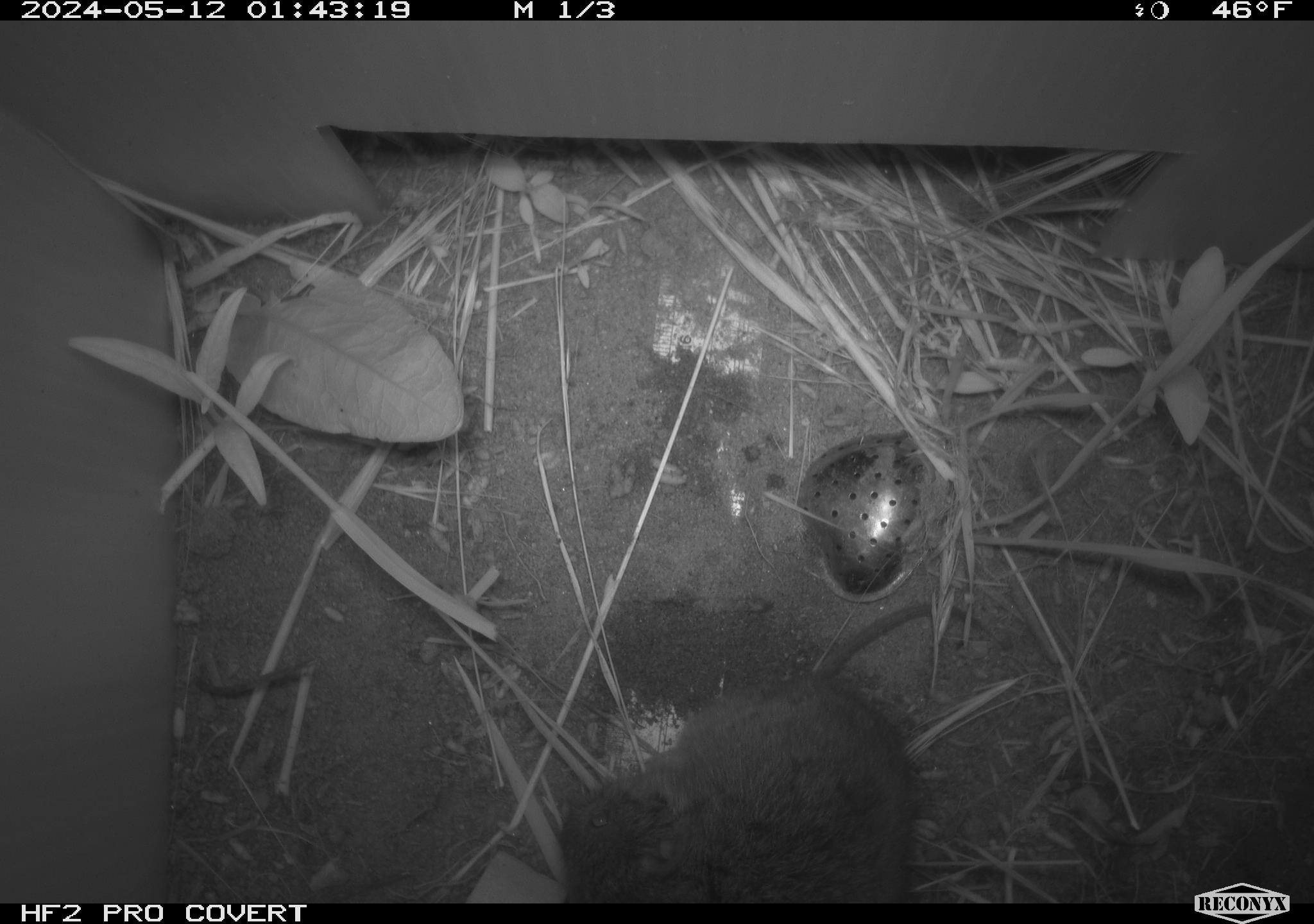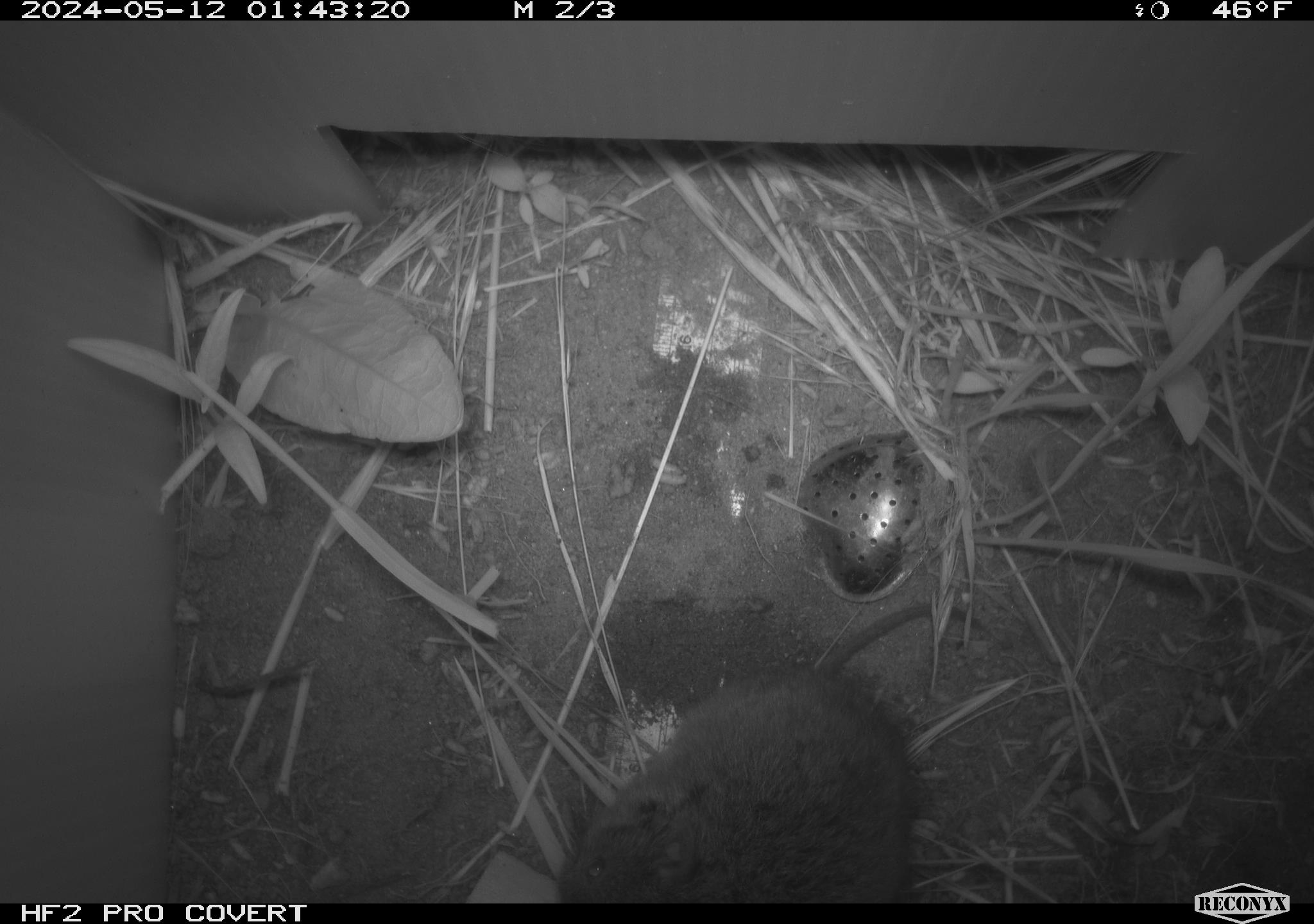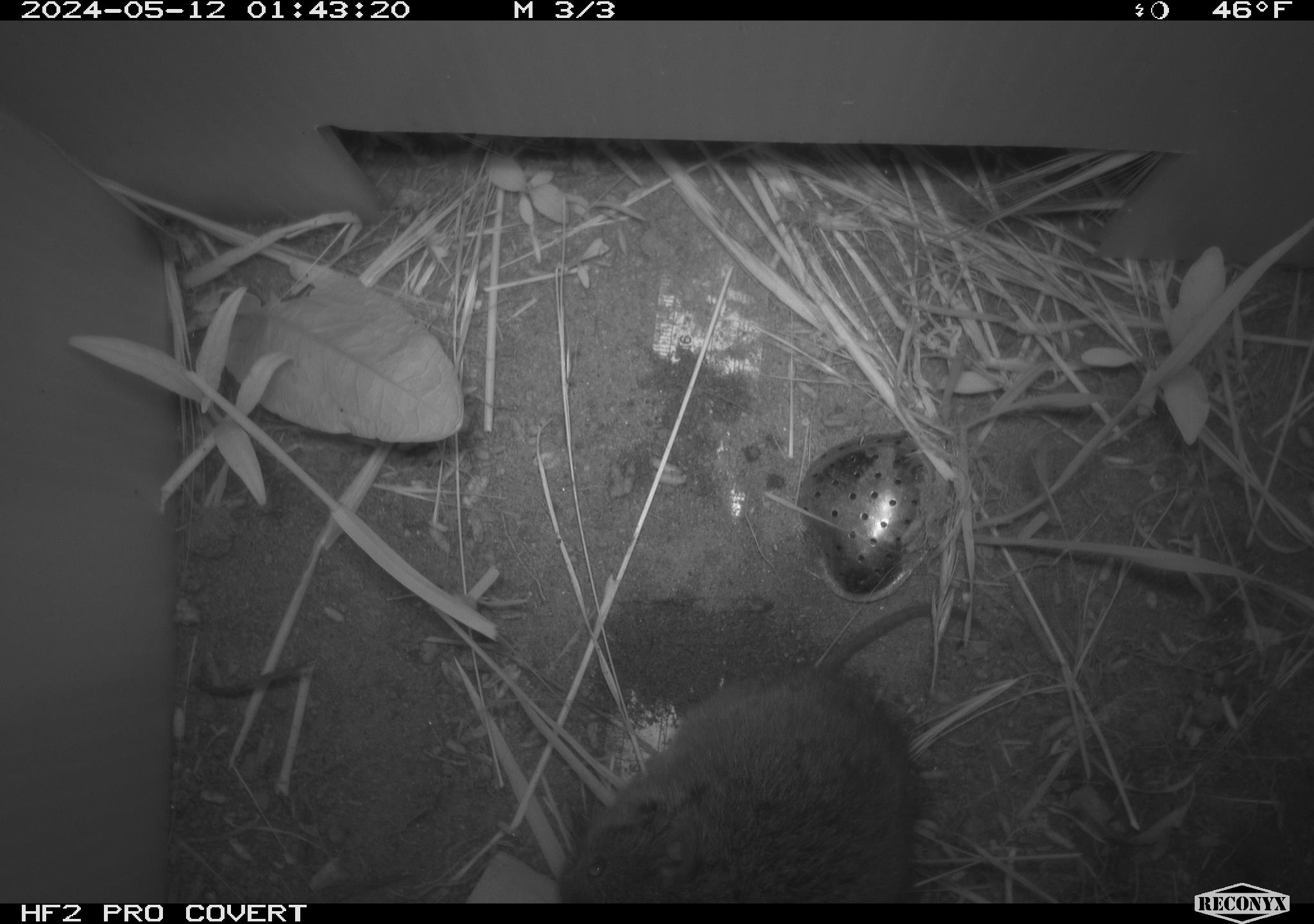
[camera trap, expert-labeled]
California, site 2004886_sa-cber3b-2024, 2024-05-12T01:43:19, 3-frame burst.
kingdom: Animalia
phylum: Chordata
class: Mammalia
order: Rodentia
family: Cricetidae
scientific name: Arvicolinae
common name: voles, lemmings, and muskrats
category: arvicolinae subfamily